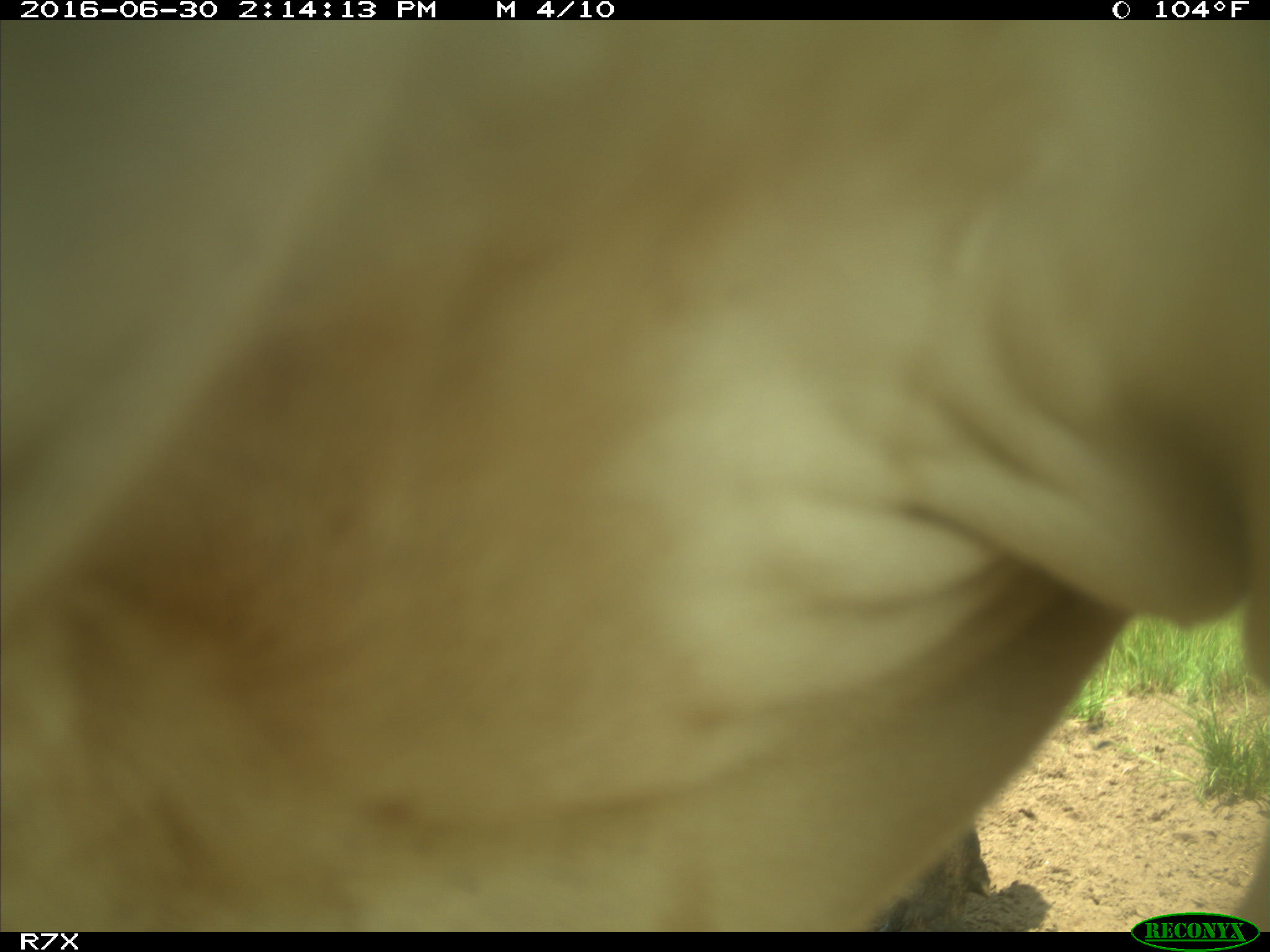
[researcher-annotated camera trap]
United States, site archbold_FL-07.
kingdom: Animalia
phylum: Chordata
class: Mammalia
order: Artiodactyla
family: Bovidae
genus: Bos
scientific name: Bos taurus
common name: domestic cow